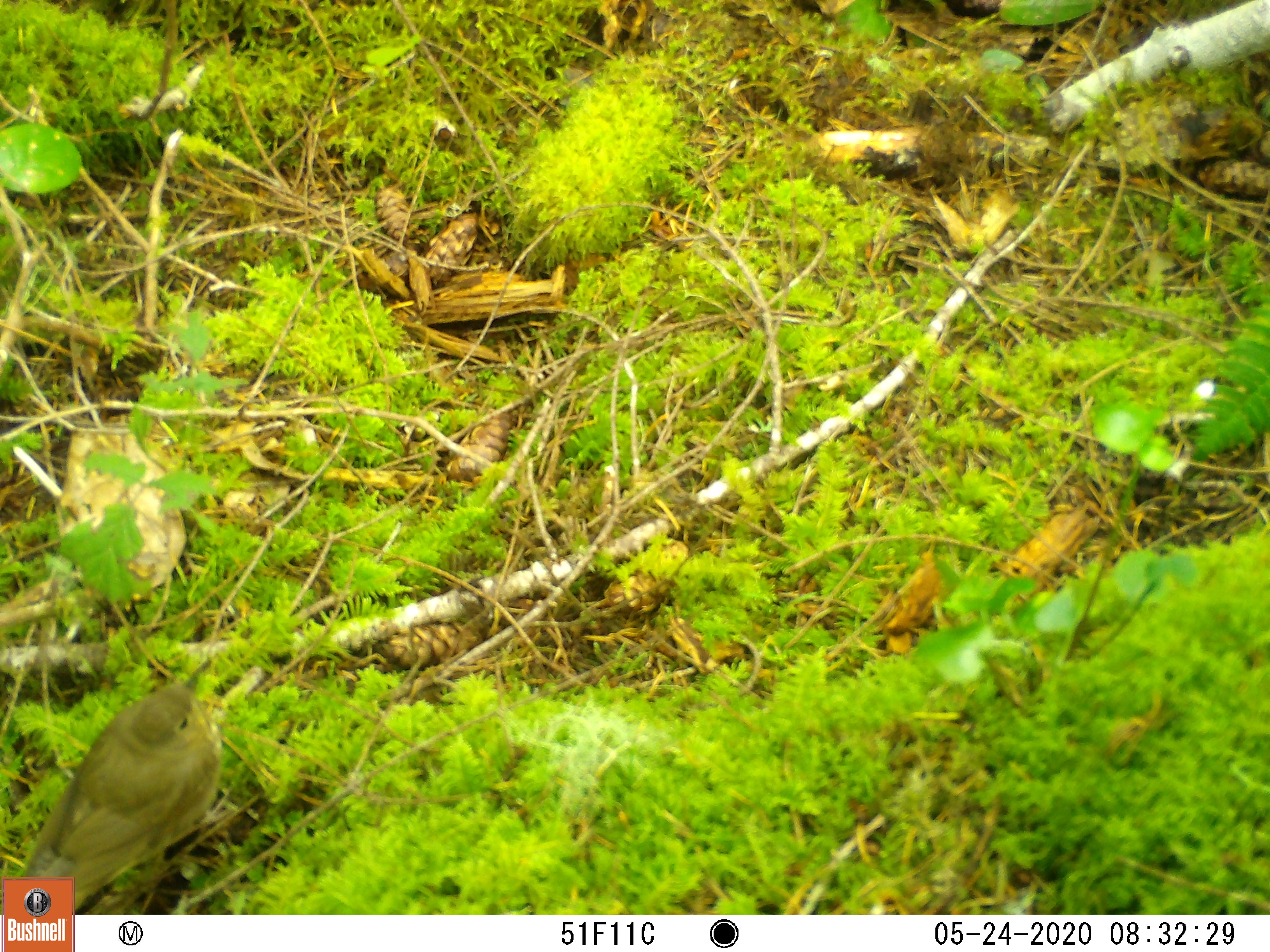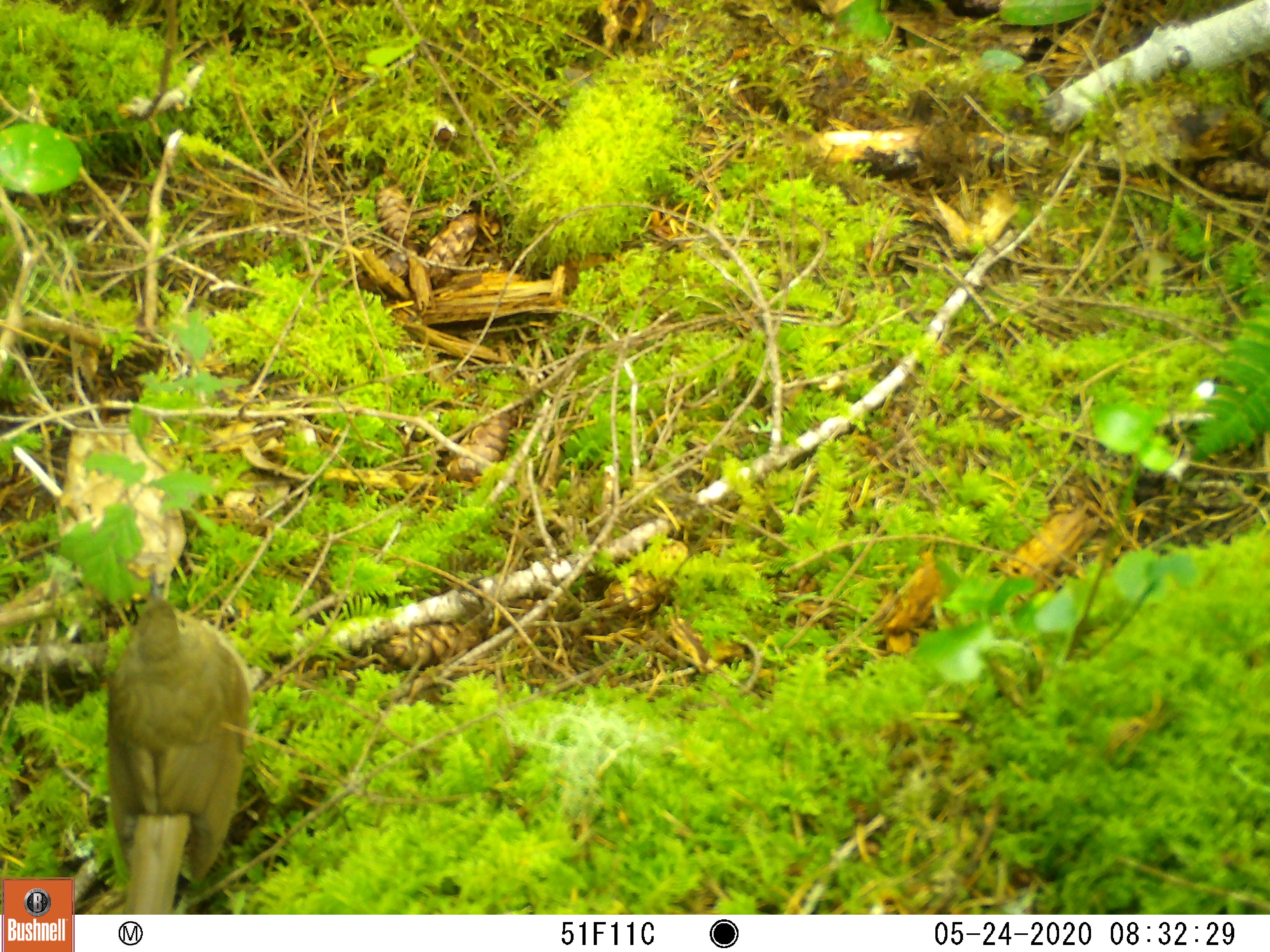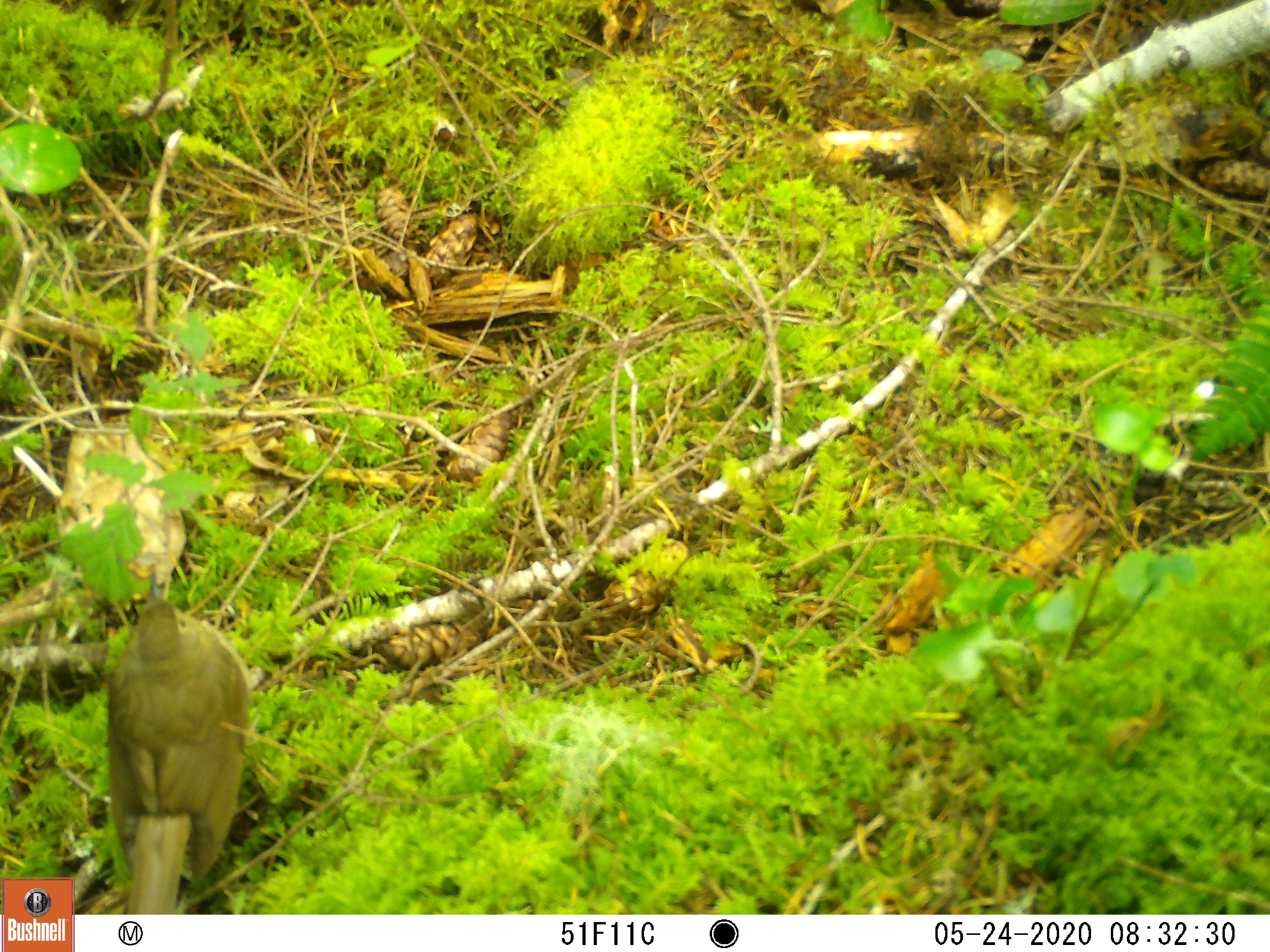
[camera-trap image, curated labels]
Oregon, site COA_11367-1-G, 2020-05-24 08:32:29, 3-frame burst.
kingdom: Animalia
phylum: Chordata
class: Aves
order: Passeriformes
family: Turdidae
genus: Catharus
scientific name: Catharus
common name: brown thrushes and nightingale-thrushes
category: catharus species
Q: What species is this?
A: Catharus species (brown thrushes and nightingale-thrushes) (Catharus).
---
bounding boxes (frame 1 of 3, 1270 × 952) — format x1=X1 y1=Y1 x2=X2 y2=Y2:
catharus species: x1=15 y1=648 x2=246 y2=872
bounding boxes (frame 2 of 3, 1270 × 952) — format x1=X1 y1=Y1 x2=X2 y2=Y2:
catharus species: x1=91 y1=552 x2=269 y2=908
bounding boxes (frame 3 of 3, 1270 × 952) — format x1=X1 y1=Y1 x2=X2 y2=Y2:
catharus species: x1=86 y1=559 x2=261 y2=908